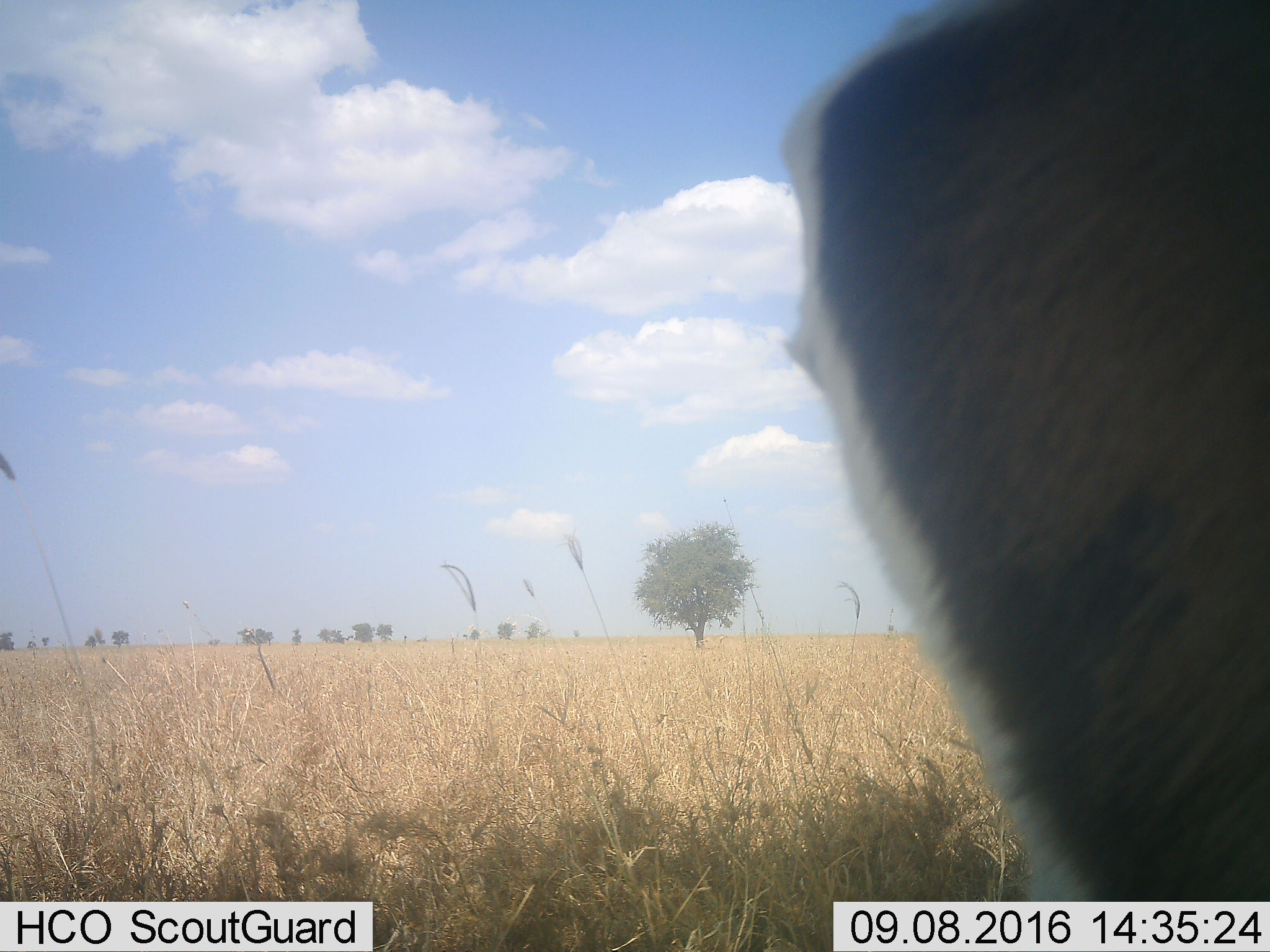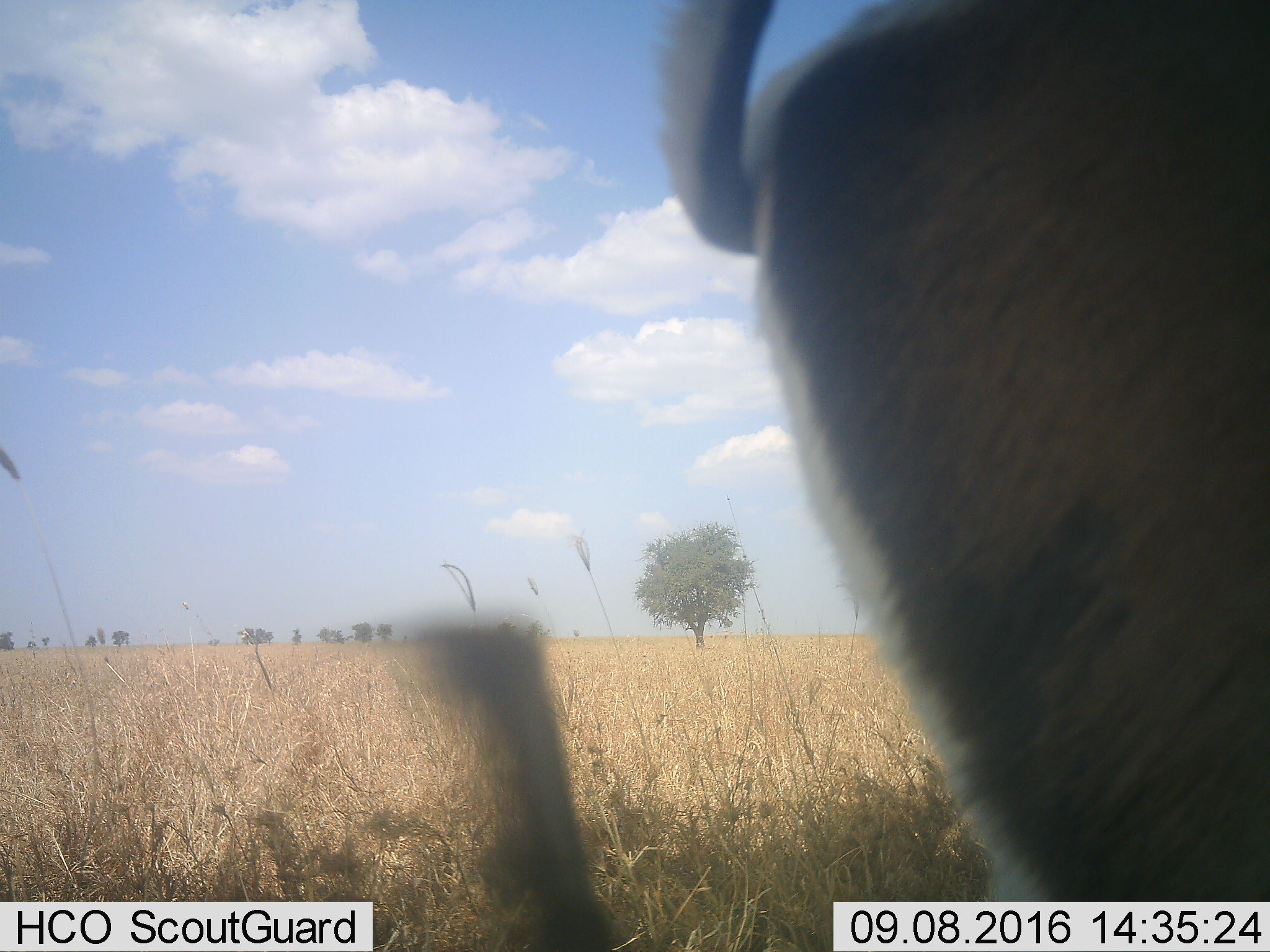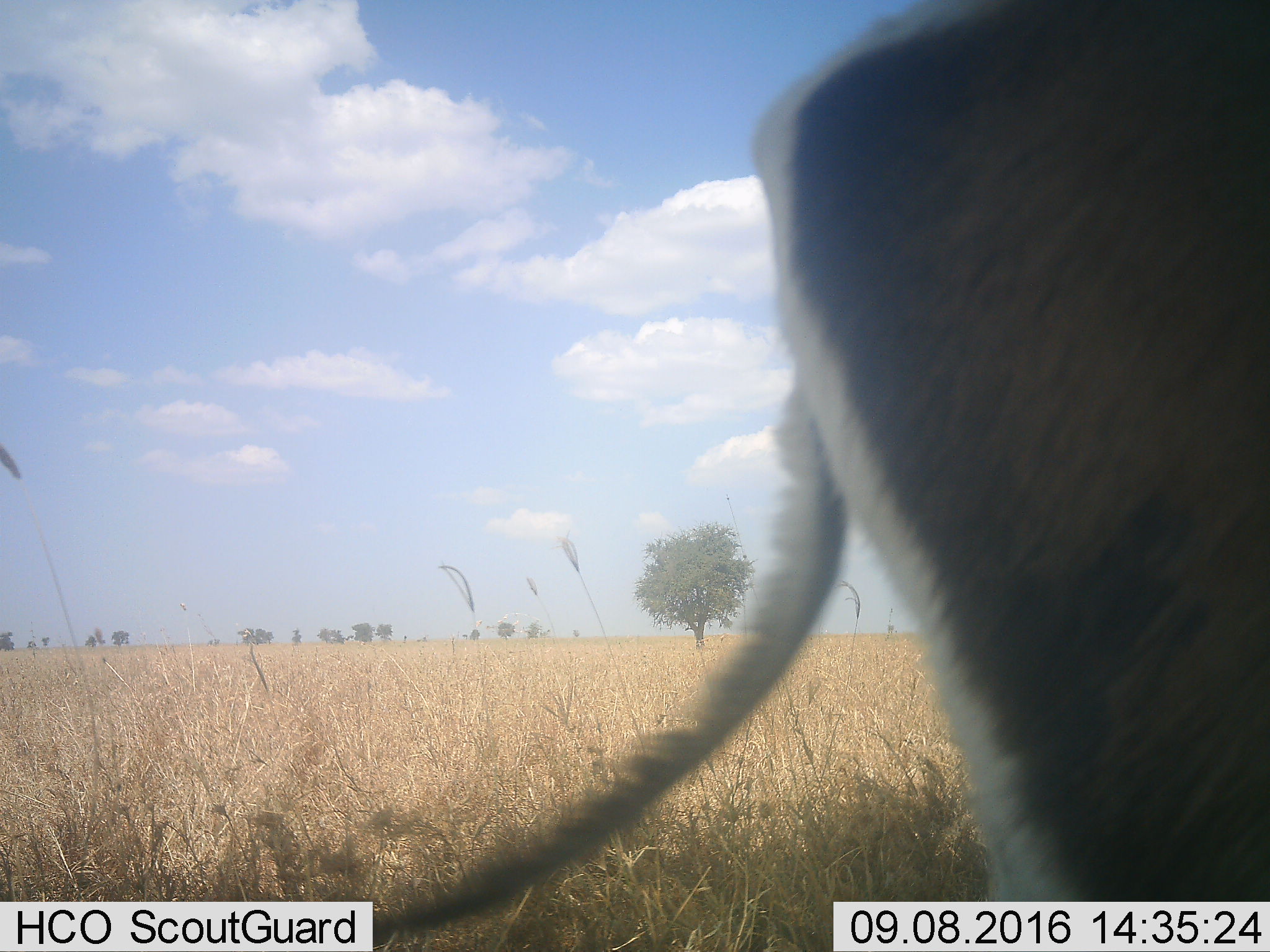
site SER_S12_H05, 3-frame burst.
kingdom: Animalia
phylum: Chordata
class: Mammalia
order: Artiodactyla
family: Bovidae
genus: Nanger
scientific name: Nanger granti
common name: grant's gazelle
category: gazellegrants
Gazellegrants (grant's gazelle) (Nanger granti), count 1. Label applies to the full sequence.